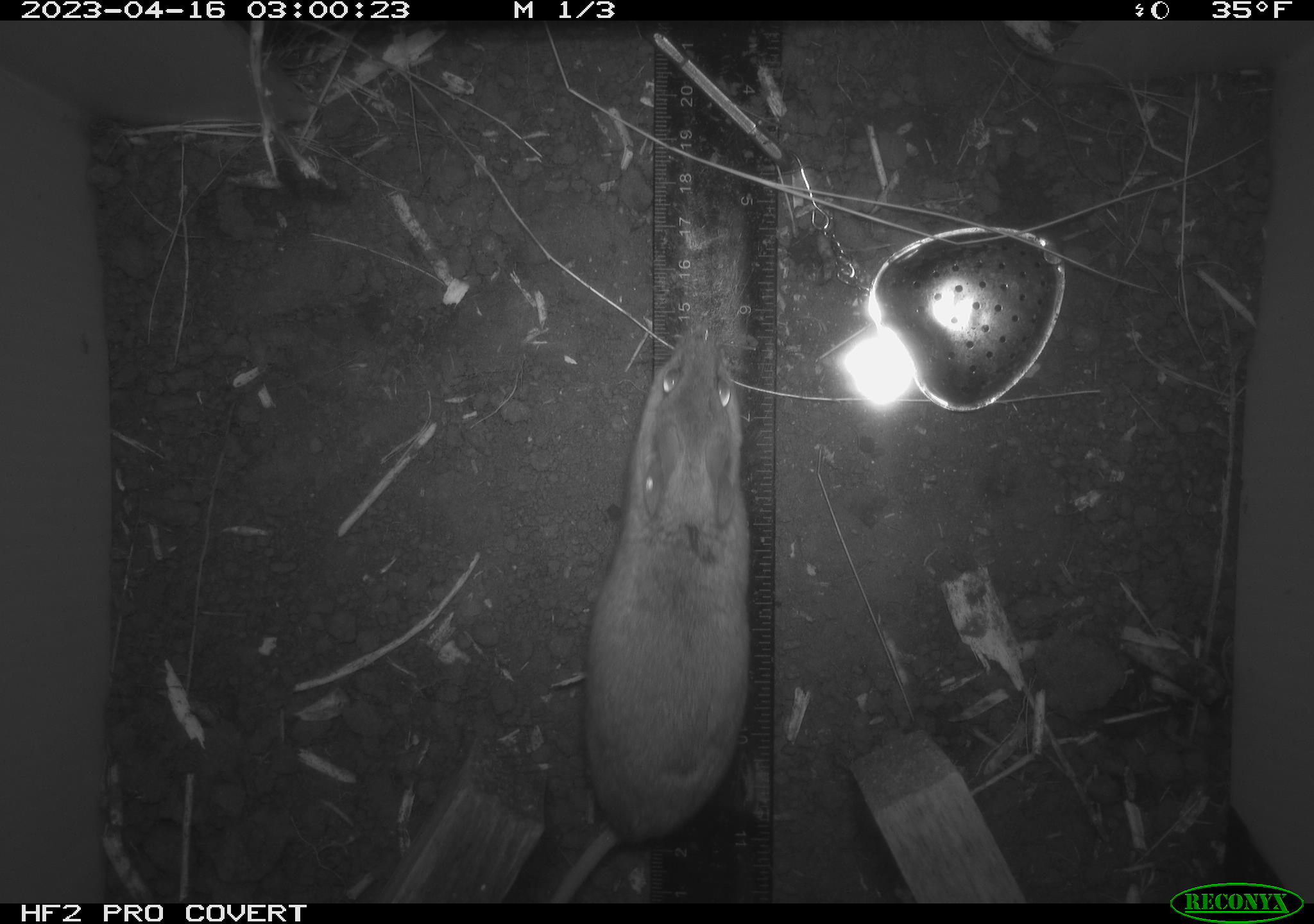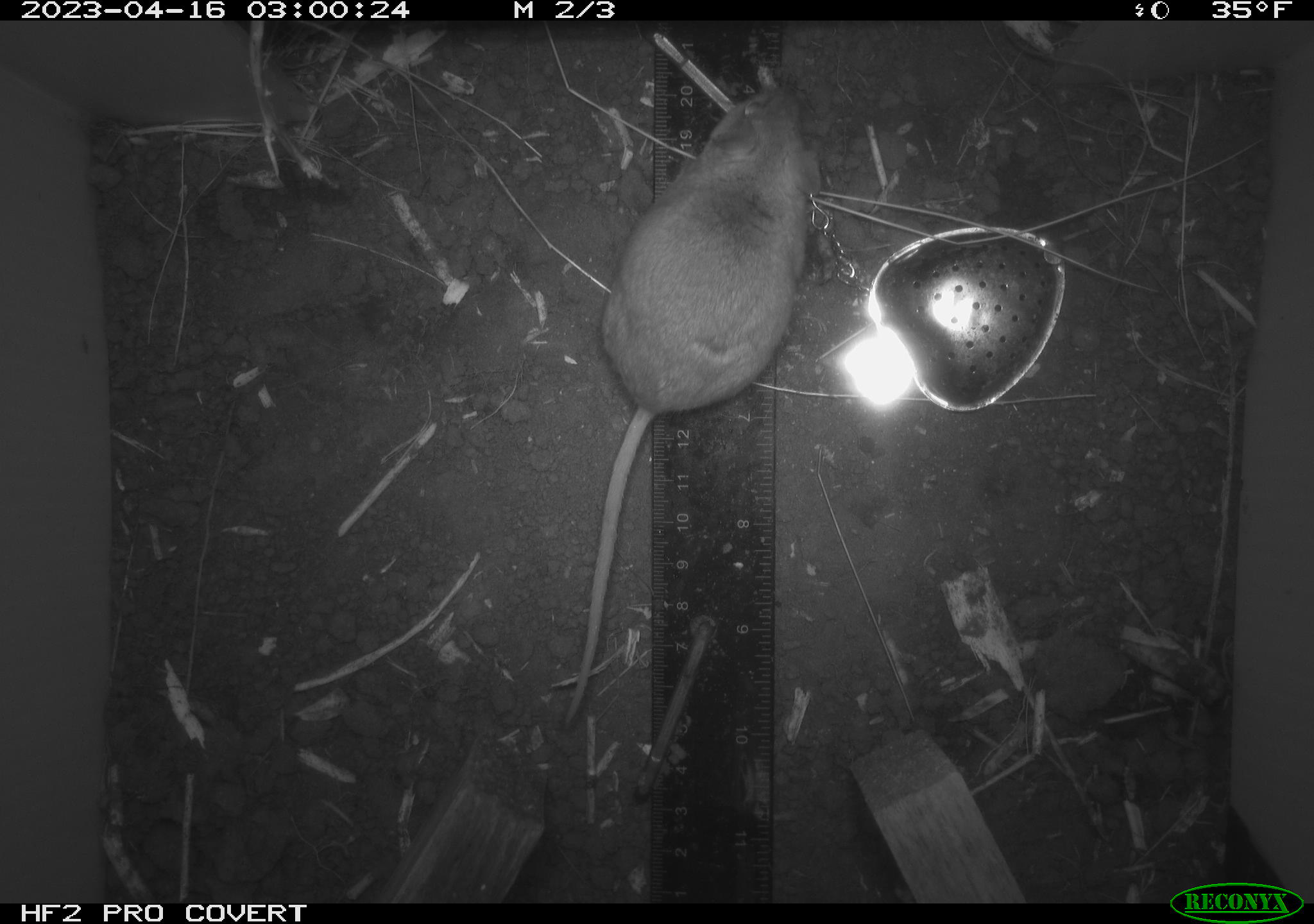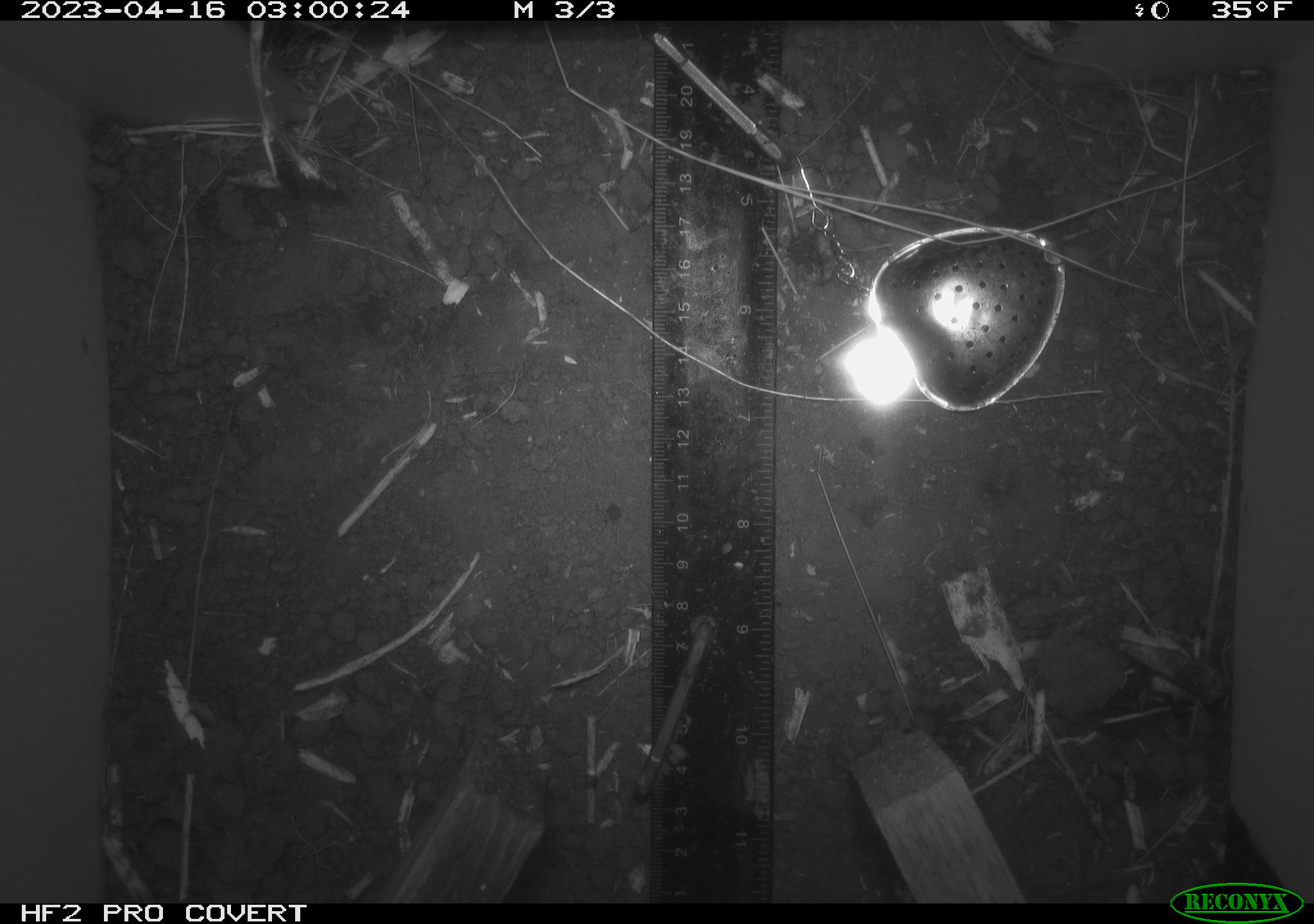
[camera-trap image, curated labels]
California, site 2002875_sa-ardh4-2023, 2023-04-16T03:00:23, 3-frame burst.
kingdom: Animalia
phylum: Chordata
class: Mammalia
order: Rodentia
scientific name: Rodentia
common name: mouse species